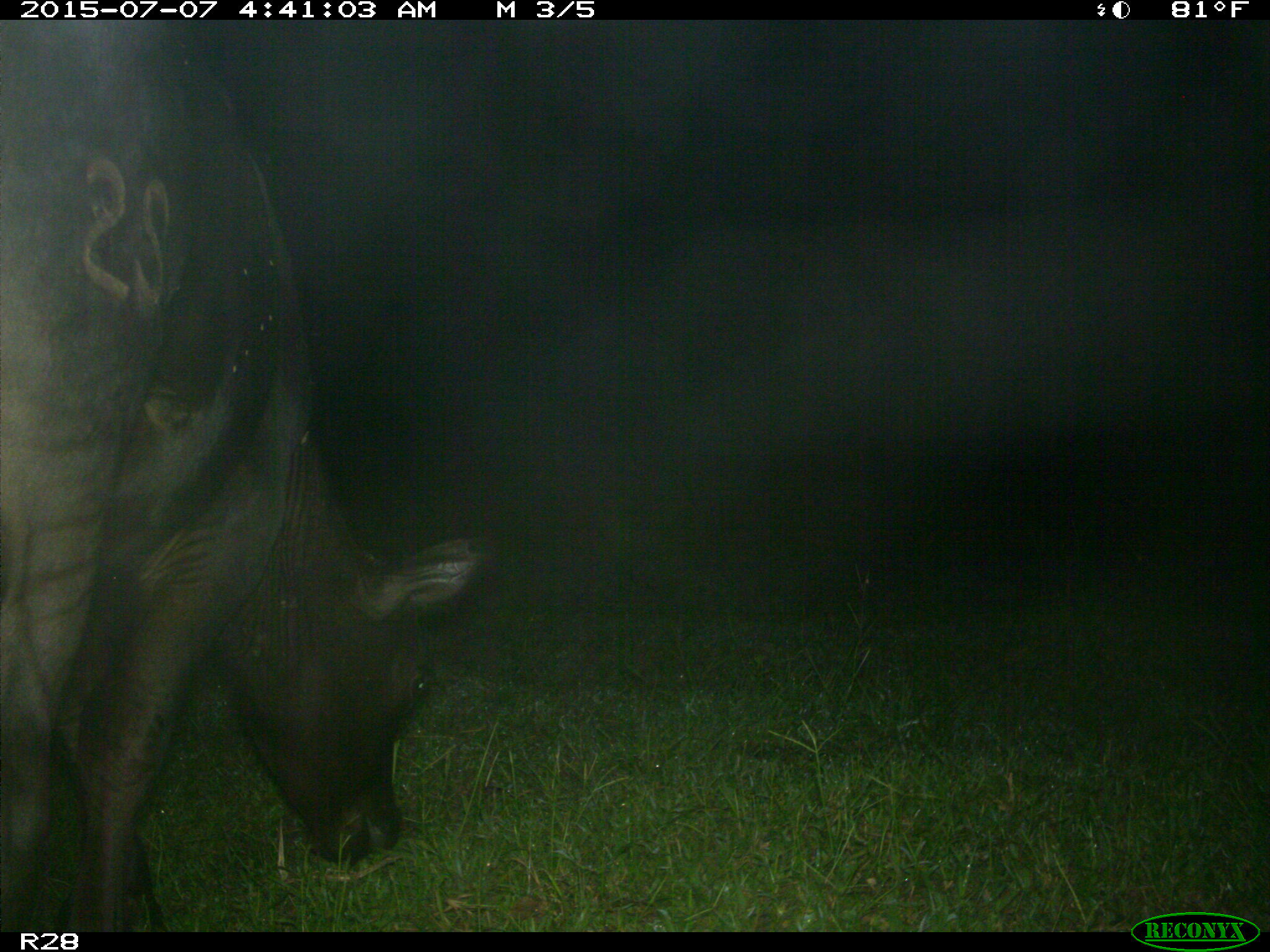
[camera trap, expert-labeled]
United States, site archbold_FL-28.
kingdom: Animalia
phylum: Chordata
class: Mammalia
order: Artiodactyla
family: Bovidae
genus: Bos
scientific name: Bos taurus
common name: domestic cow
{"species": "Bos taurus (domestic cow)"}